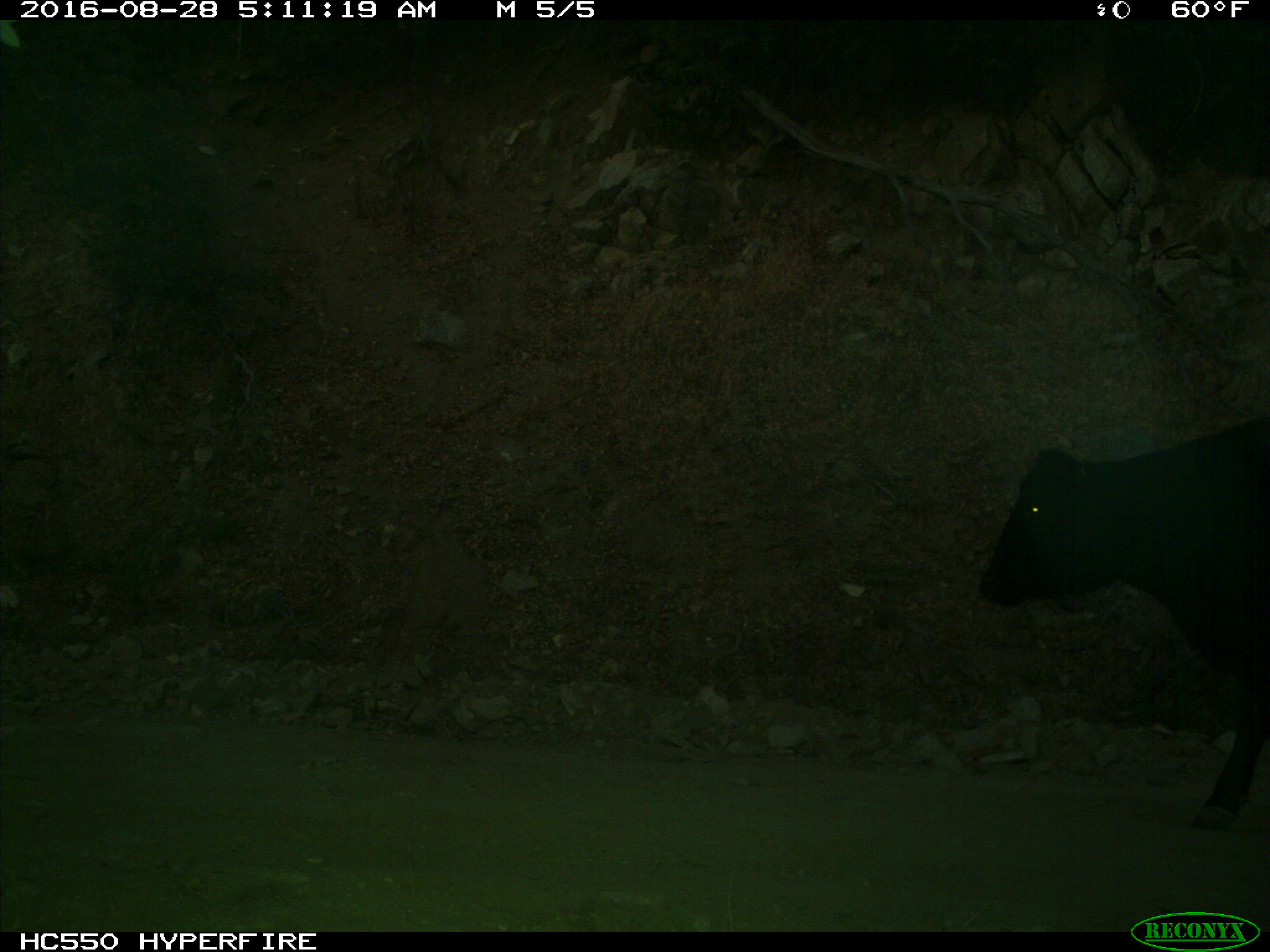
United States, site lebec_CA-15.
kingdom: Animalia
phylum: Chordata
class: Mammalia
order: Artiodactyla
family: Bovidae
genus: Bos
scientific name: Bos taurus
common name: domestic cow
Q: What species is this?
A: Bos taurus (domestic cow).